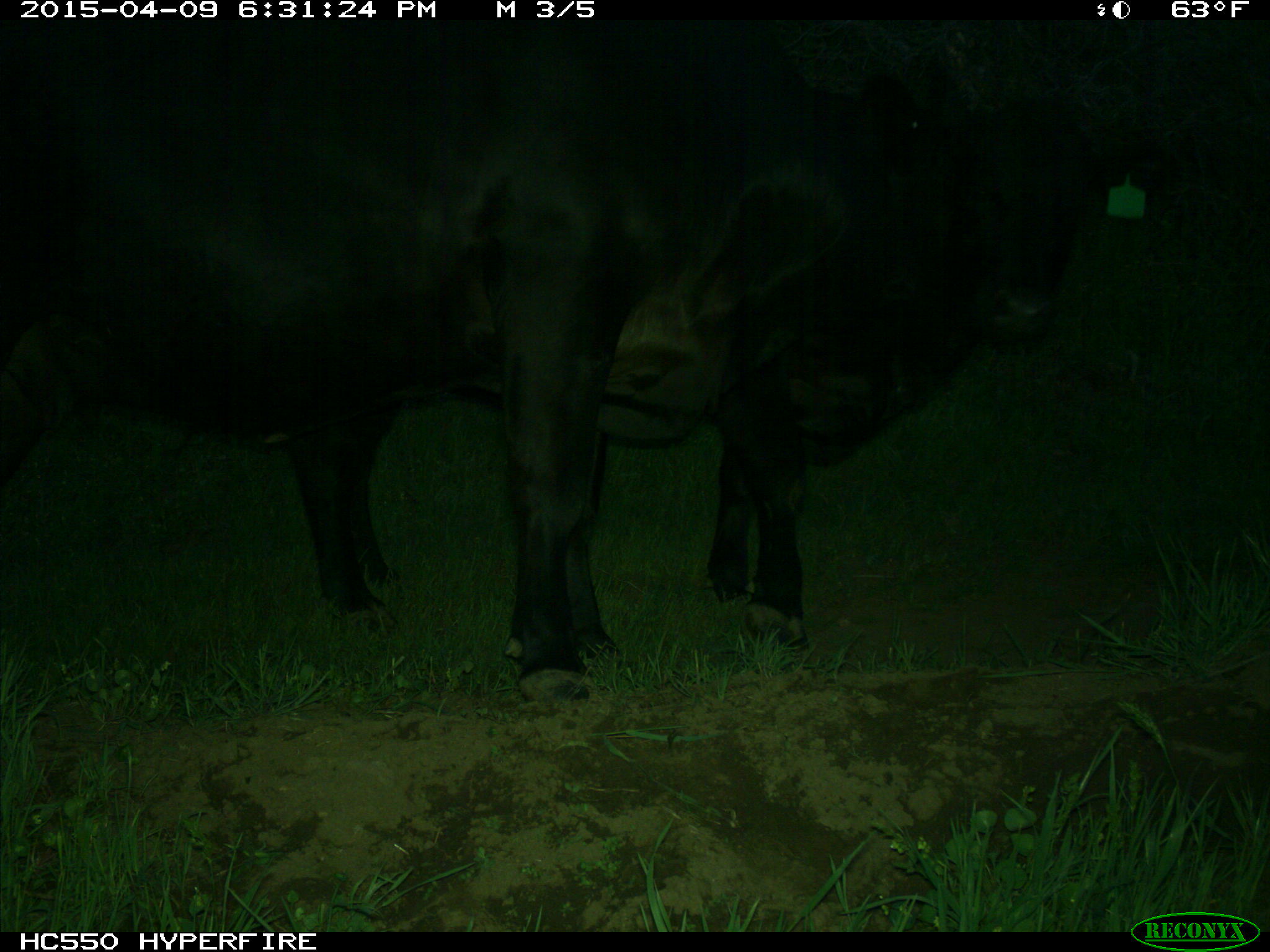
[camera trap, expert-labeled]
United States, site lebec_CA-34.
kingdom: Animalia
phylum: Chordata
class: Mammalia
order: Artiodactyla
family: Bovidae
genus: Bos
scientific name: Bos taurus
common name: domestic cow